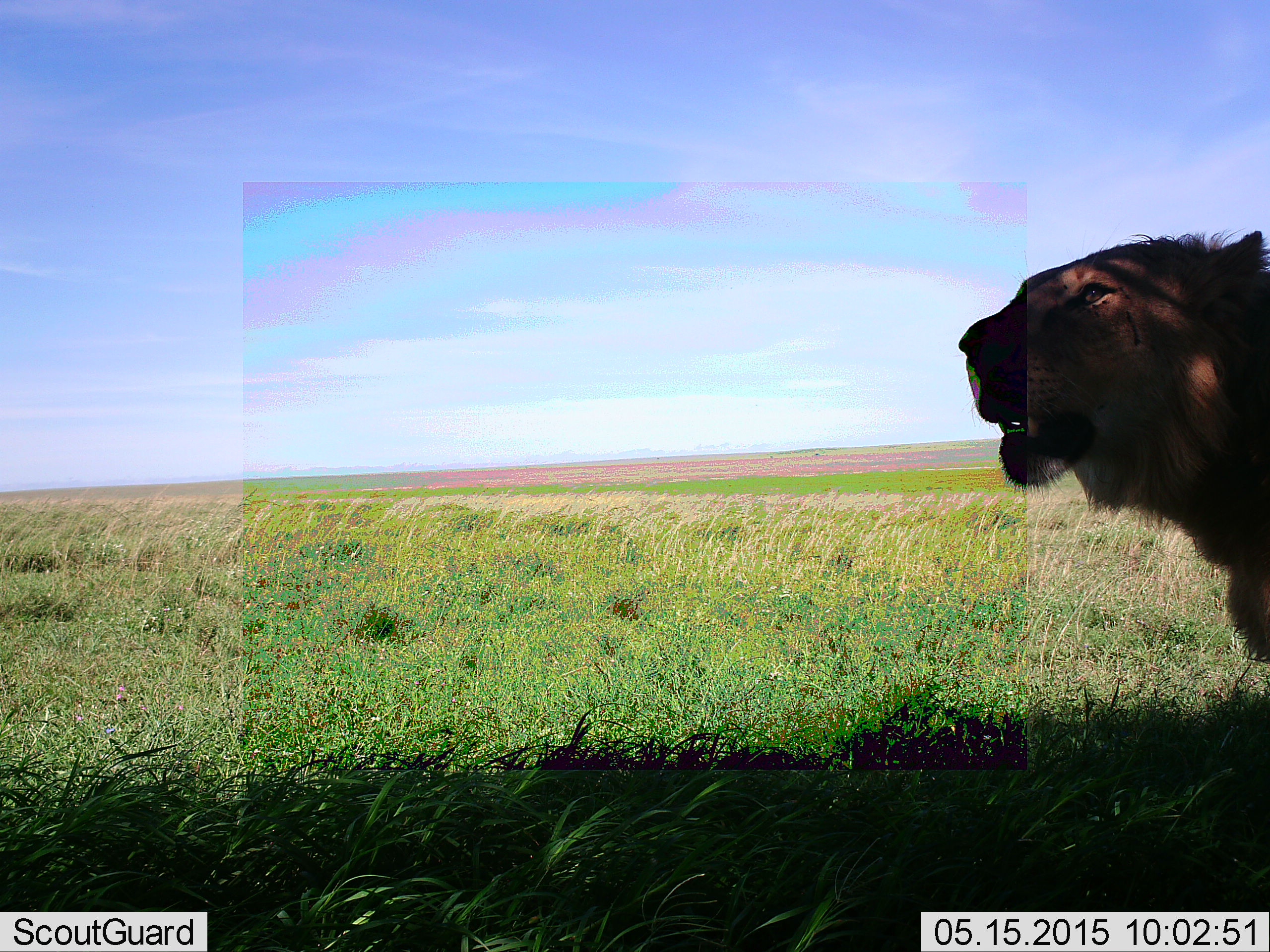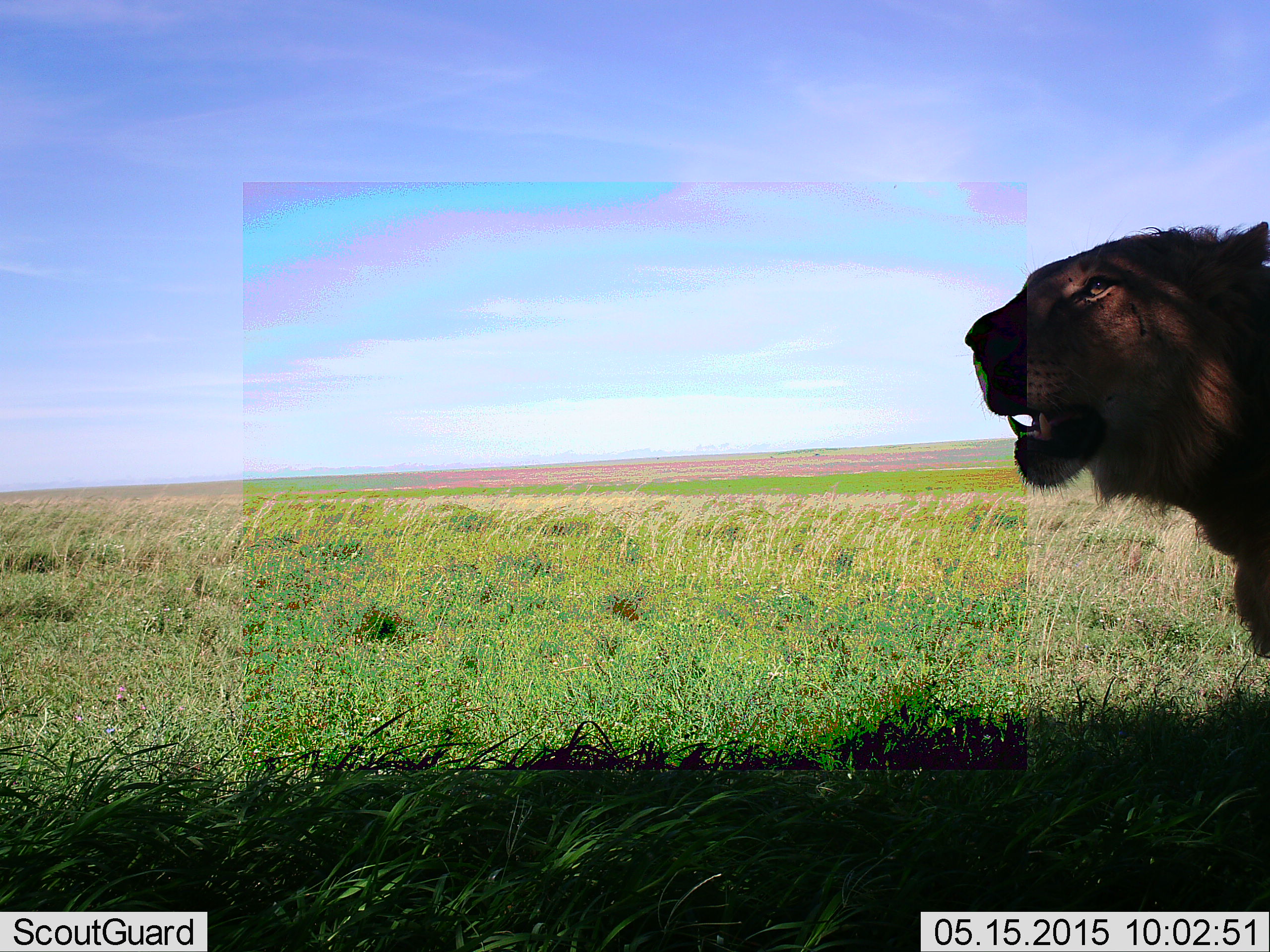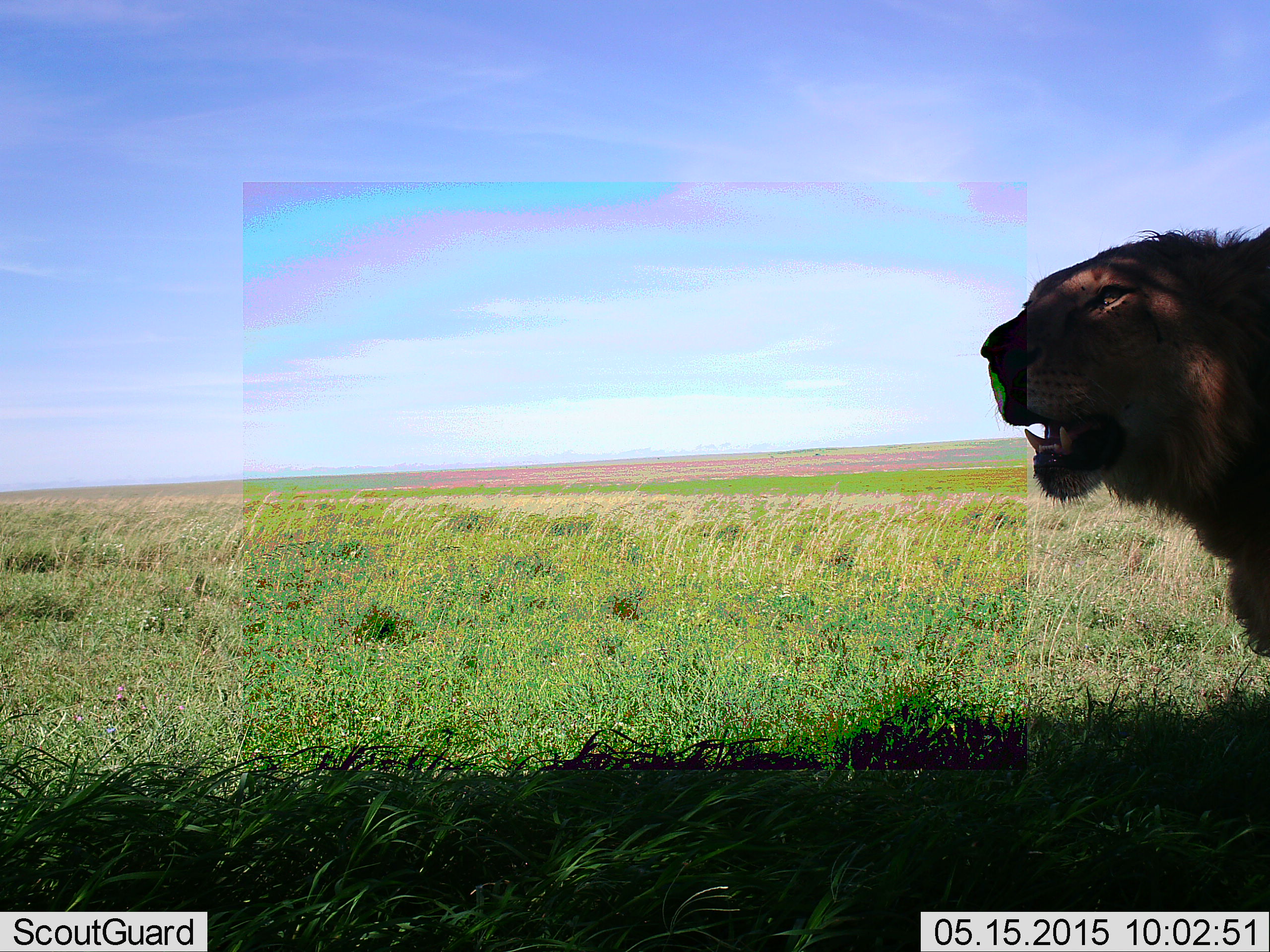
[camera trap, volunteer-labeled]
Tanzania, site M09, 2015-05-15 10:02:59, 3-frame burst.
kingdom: Animalia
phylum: Chordata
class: Mammalia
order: Carnivora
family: Felidae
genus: Panthera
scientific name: Panthera leo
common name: lion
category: lionmale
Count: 1.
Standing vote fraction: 90%.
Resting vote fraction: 10%.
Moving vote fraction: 0%.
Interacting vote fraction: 0%.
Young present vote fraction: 10%.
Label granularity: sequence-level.